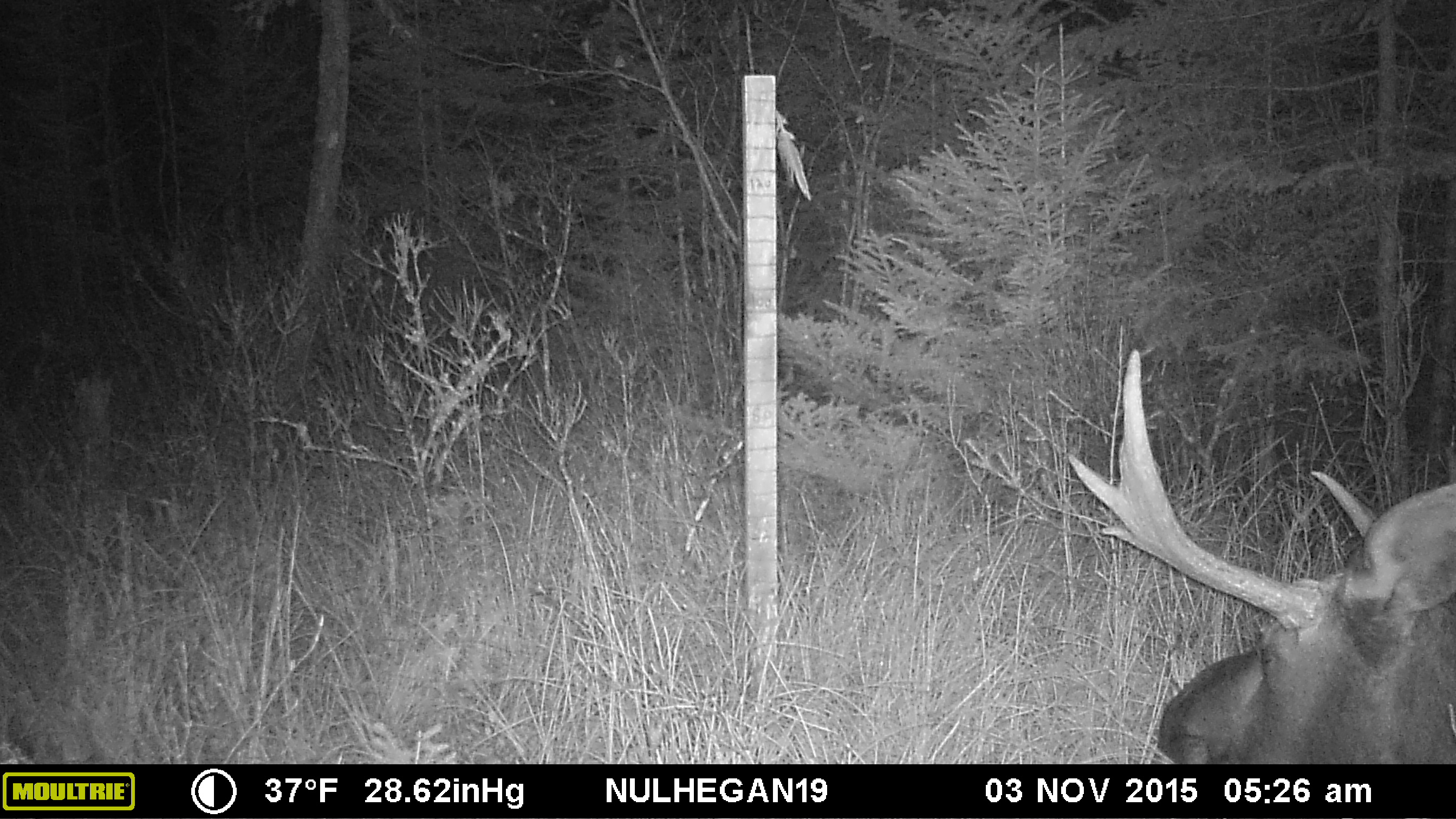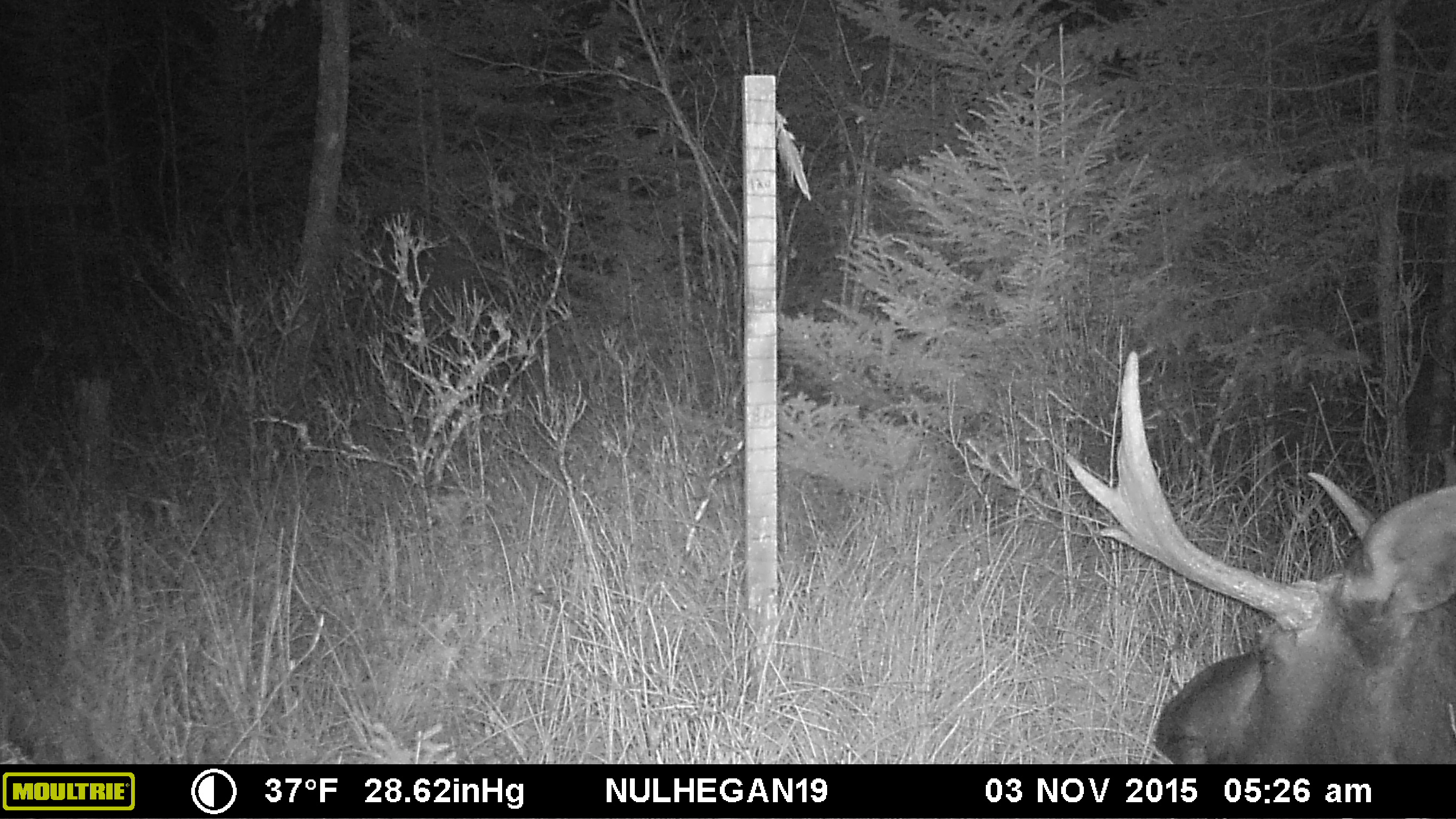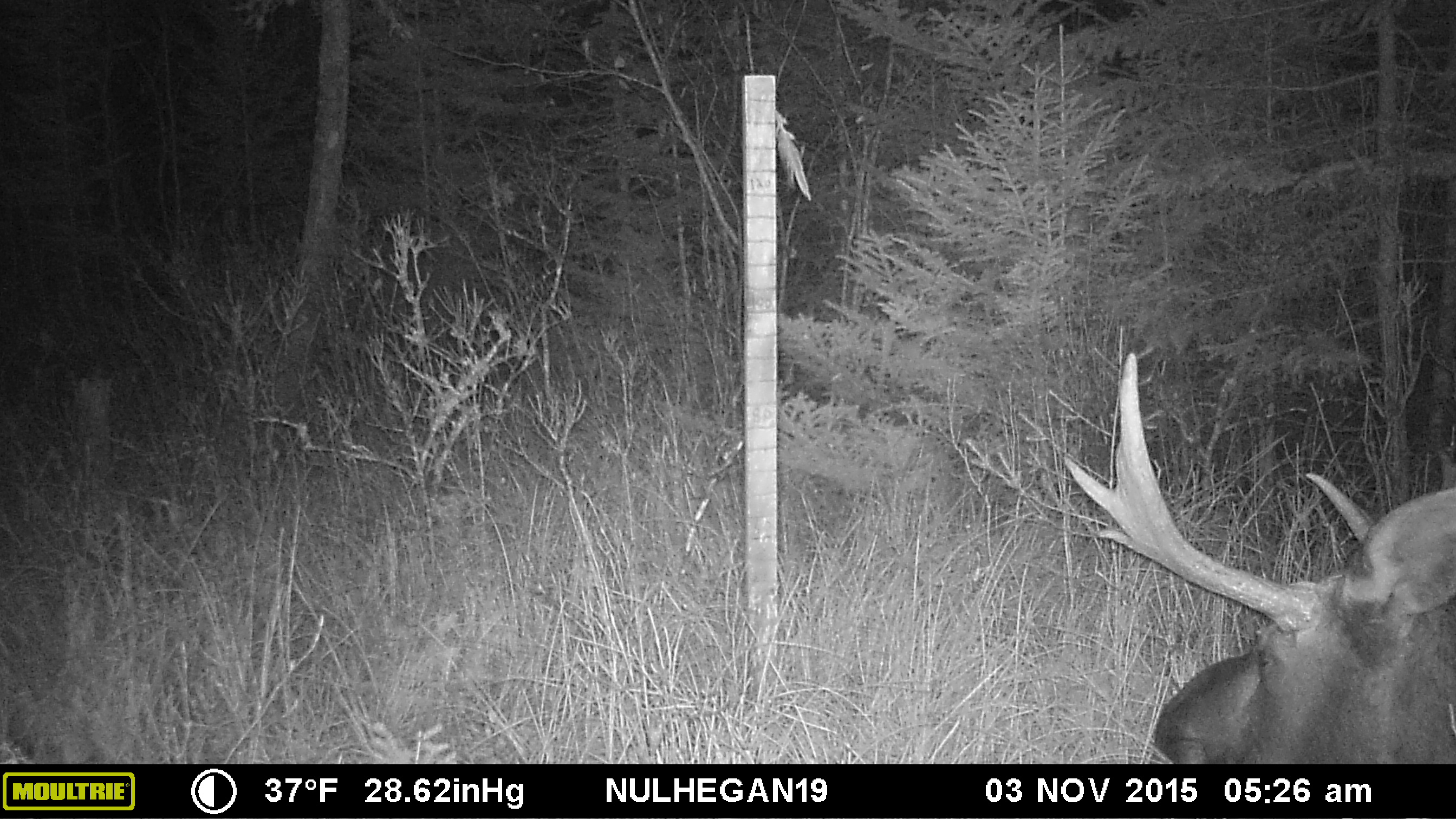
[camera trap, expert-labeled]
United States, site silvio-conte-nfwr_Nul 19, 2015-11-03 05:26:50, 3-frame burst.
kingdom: Animalia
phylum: Chordata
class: Mammalia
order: Artiodactyla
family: Cervidae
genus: Alces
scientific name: Alces alces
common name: moose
Moose (Alces alces).